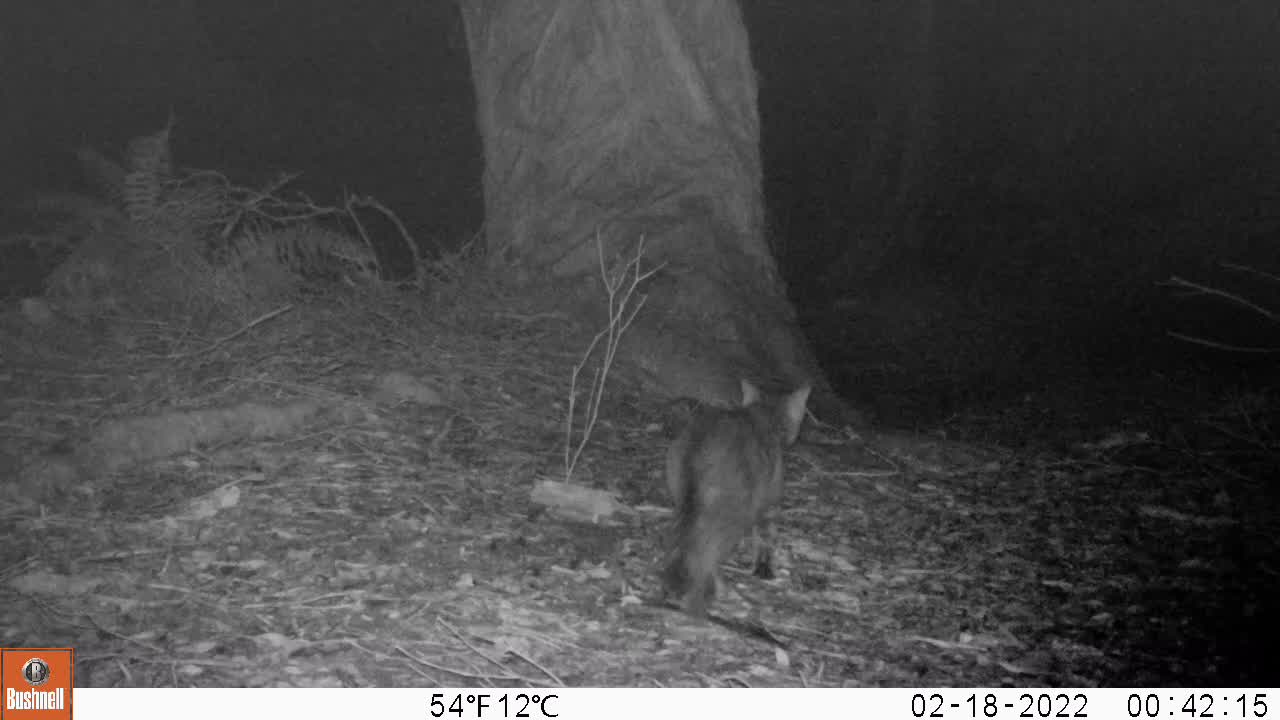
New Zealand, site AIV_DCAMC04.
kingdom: Animalia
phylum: Chordata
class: Mammalia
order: Carnivora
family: Felidae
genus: Felis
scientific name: Felis catus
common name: domestic cat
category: cat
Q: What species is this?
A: Cat (domestic cat) (Felis catus).